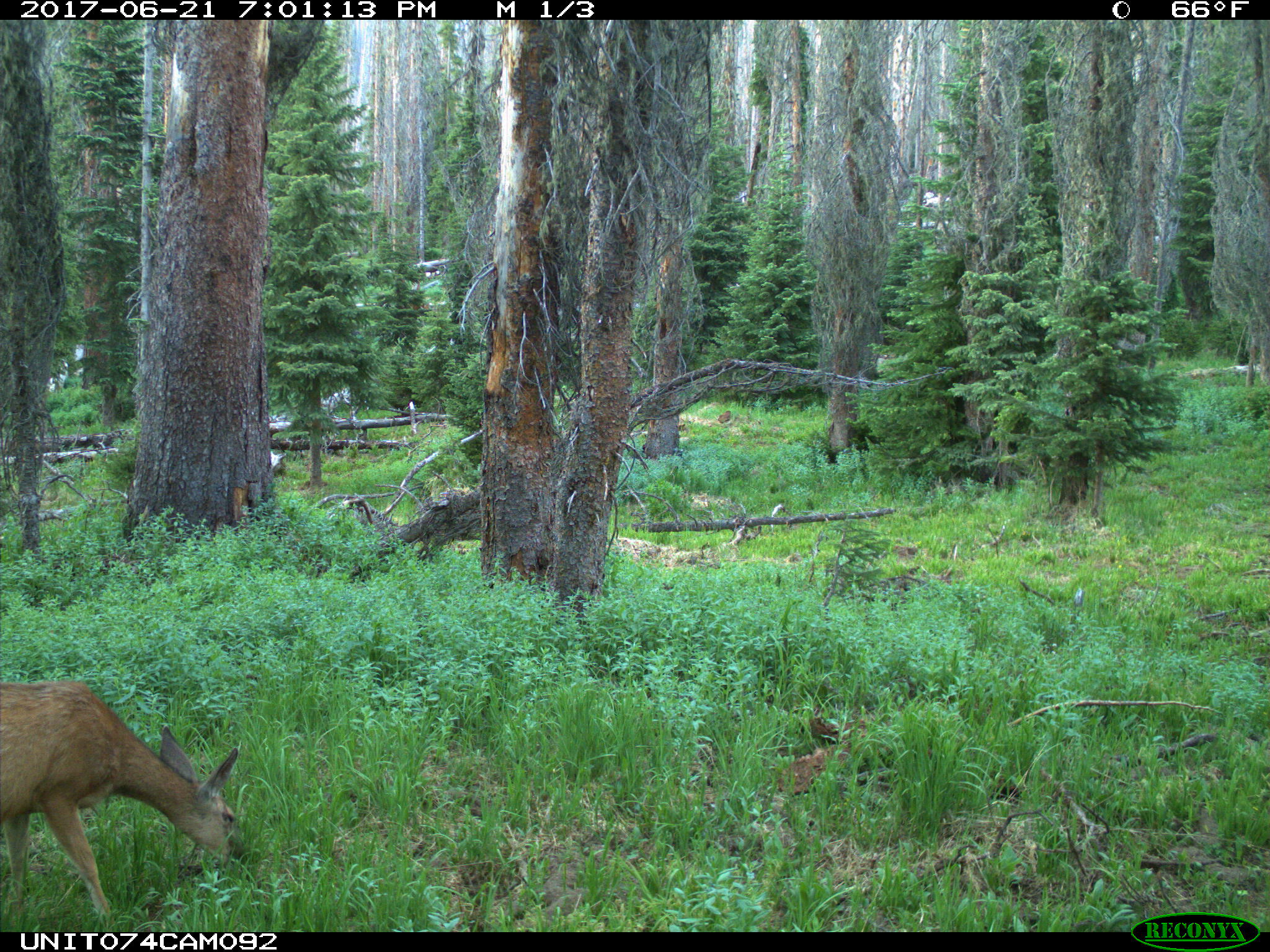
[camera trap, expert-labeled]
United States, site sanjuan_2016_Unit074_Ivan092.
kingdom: Animalia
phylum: Chordata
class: Mammalia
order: Artiodactyla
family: Cervidae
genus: Odocoileus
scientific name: Odocoileus hemionus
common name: mule deer